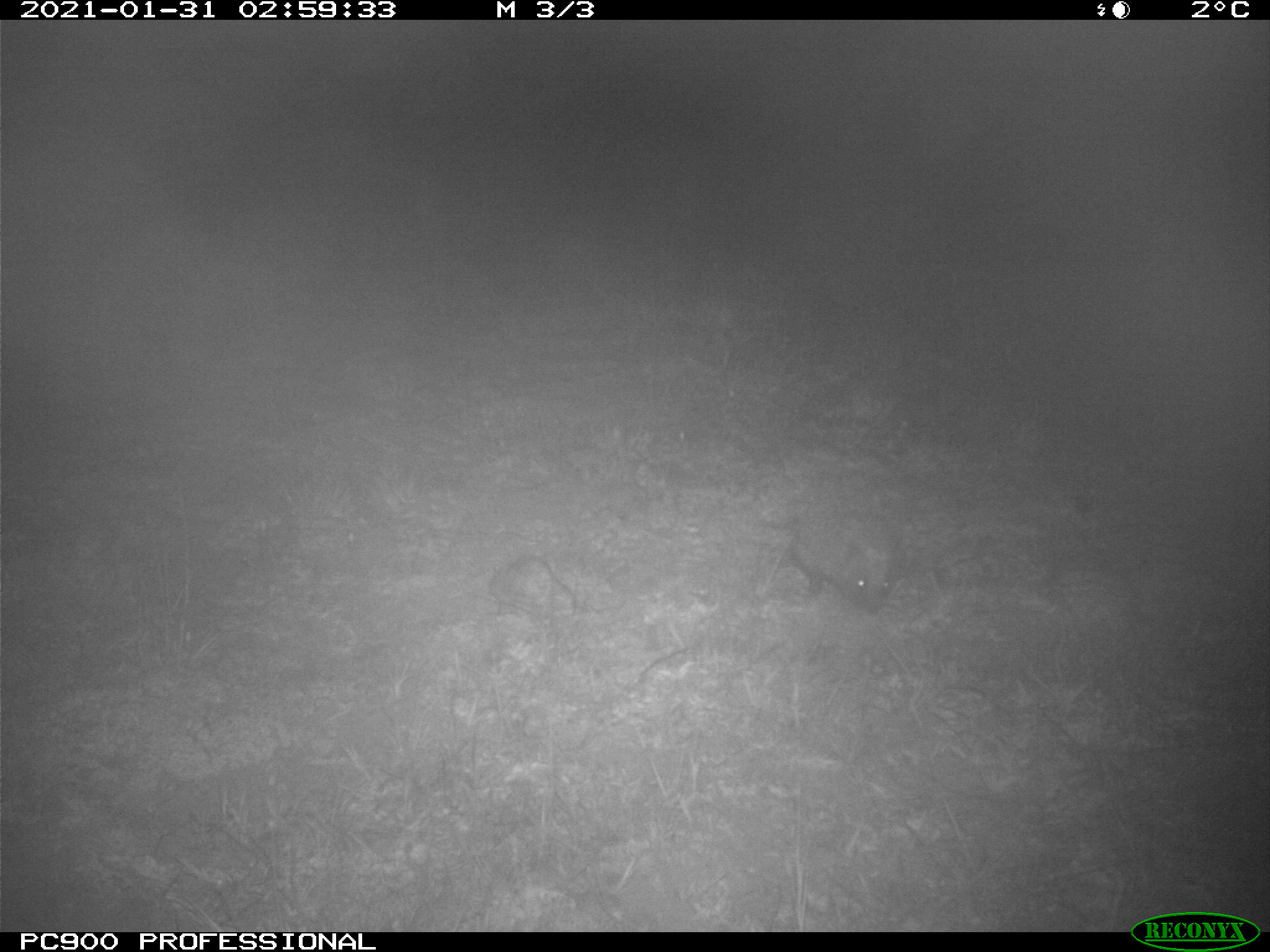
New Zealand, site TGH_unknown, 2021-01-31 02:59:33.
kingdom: Animalia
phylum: Chordata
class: Mammalia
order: Eulipotyphla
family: Erinaceidae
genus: Erinaceus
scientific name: Erinaceus europaeus europaeus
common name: european hedgehog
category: hedgehog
Hedgehog (european hedgehog) (Erinaceus europaeus europaeus).